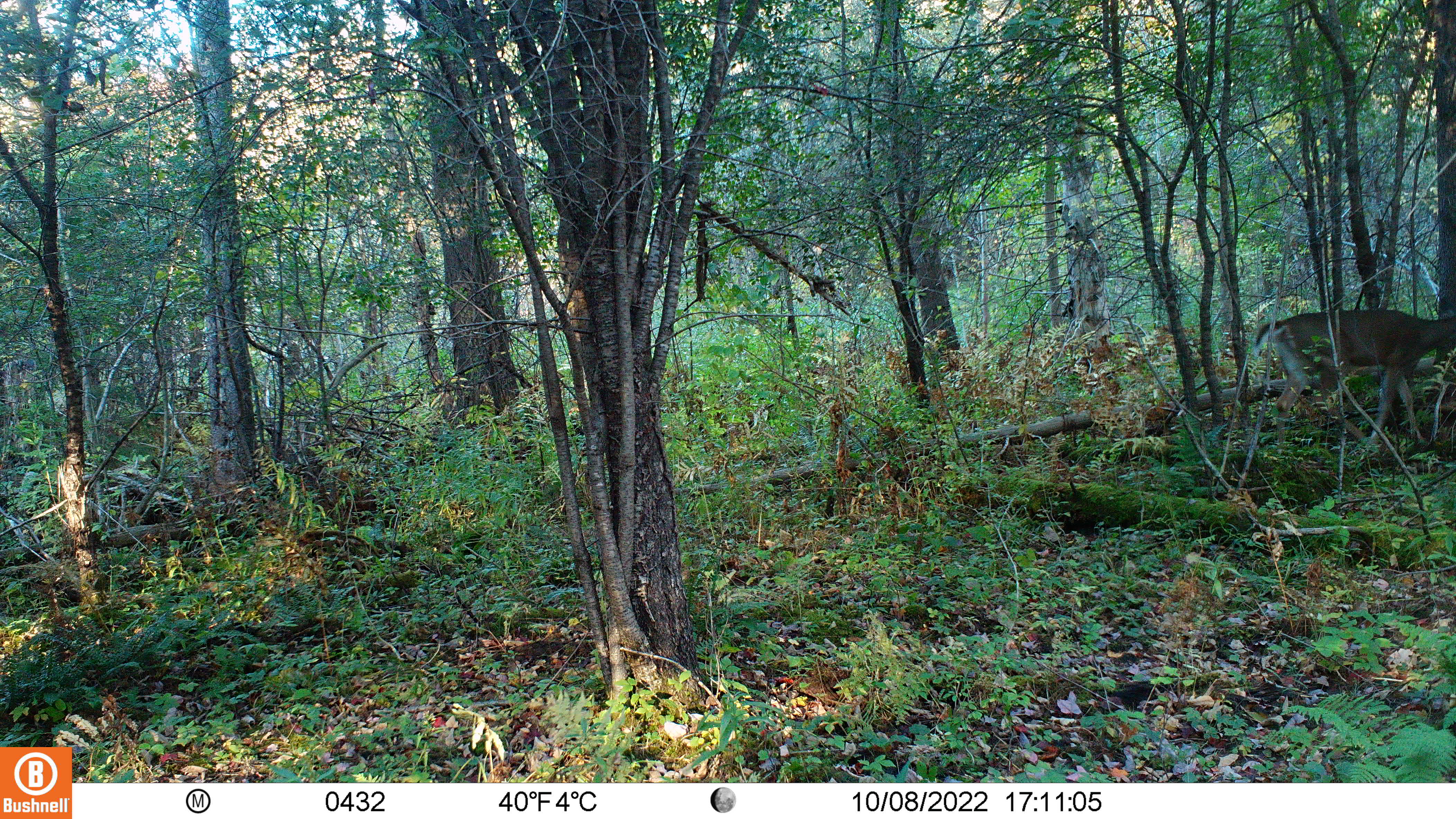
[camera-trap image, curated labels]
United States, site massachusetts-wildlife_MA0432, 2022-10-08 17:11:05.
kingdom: Animalia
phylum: Chordata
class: Mammalia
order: Artiodactyla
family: Cervidae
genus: Odocoileus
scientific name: Odocoileus virginianus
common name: white-tailed deer